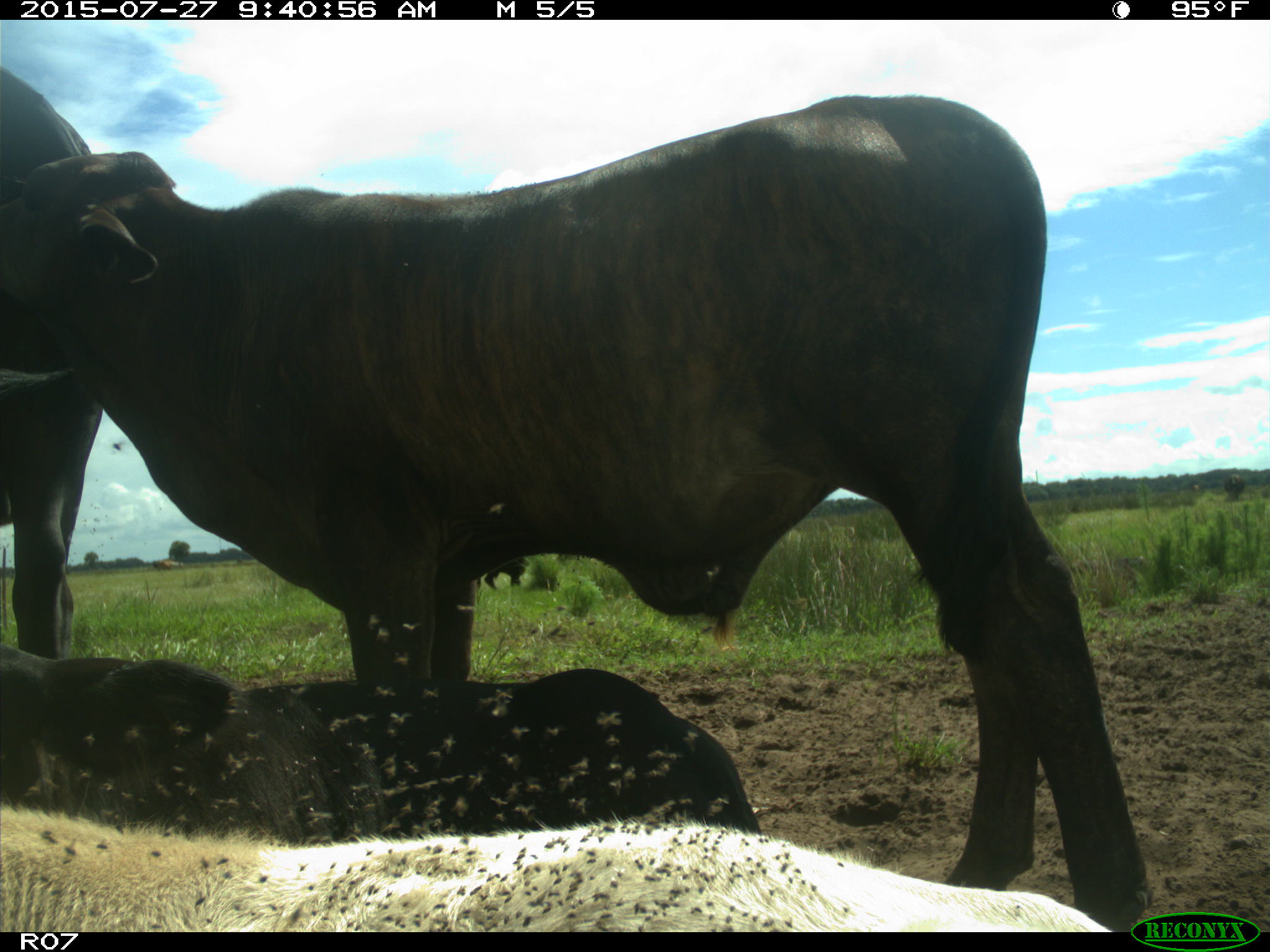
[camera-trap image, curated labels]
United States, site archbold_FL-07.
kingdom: Animalia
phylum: Chordata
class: Mammalia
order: Artiodactyla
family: Bovidae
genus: Bos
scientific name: Bos taurus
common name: domestic cow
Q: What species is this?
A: Bos taurus (domestic cow).